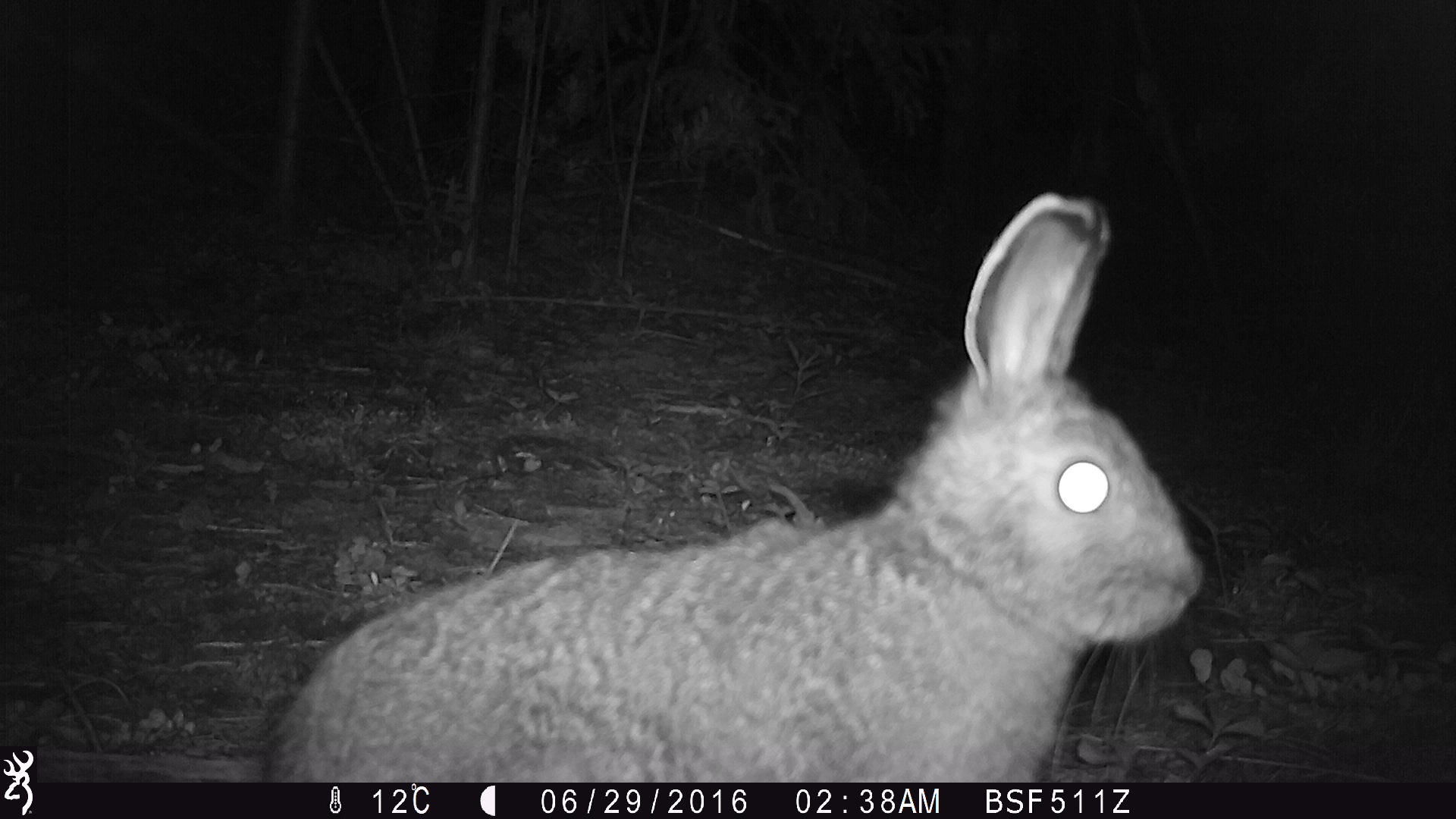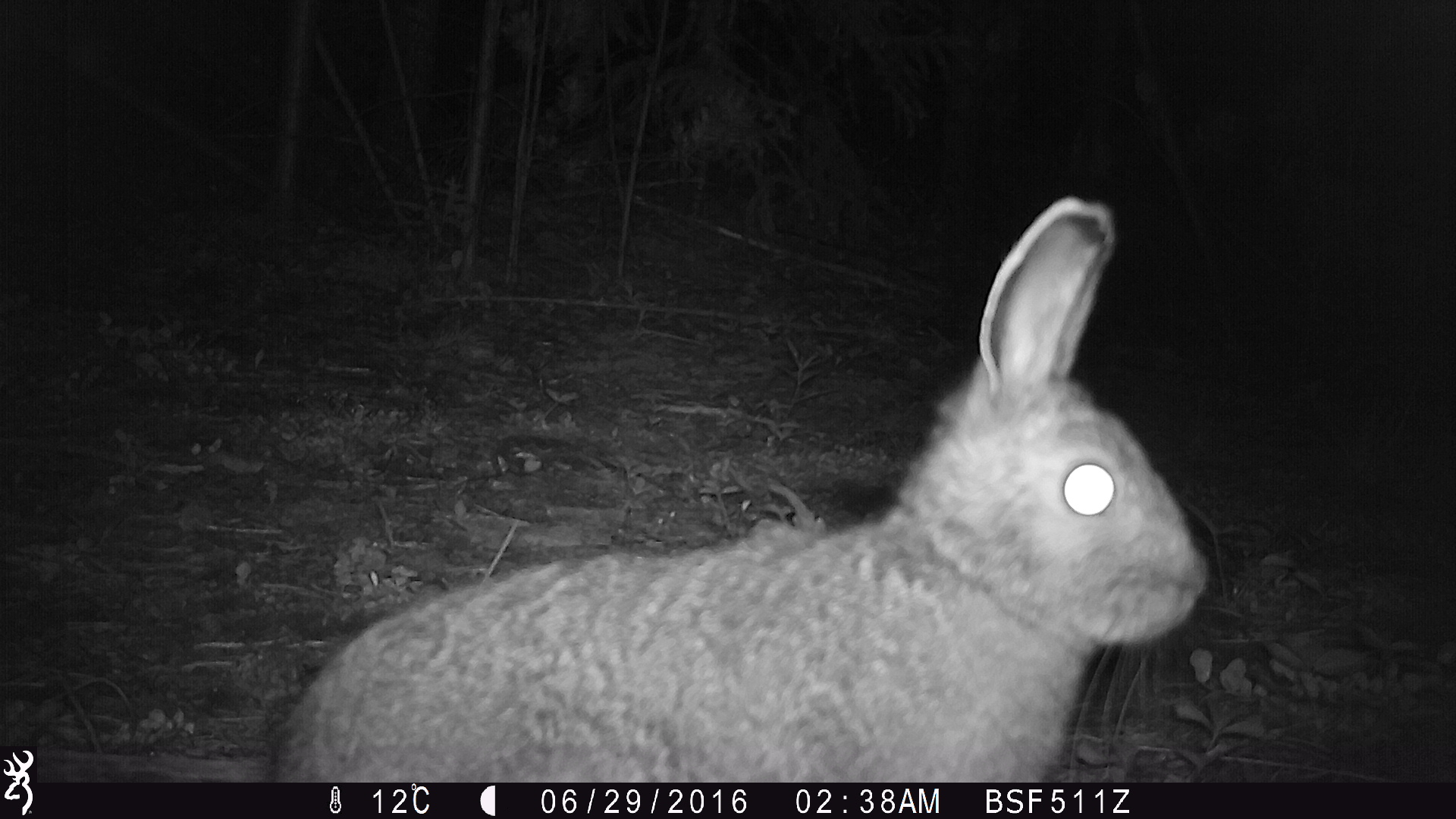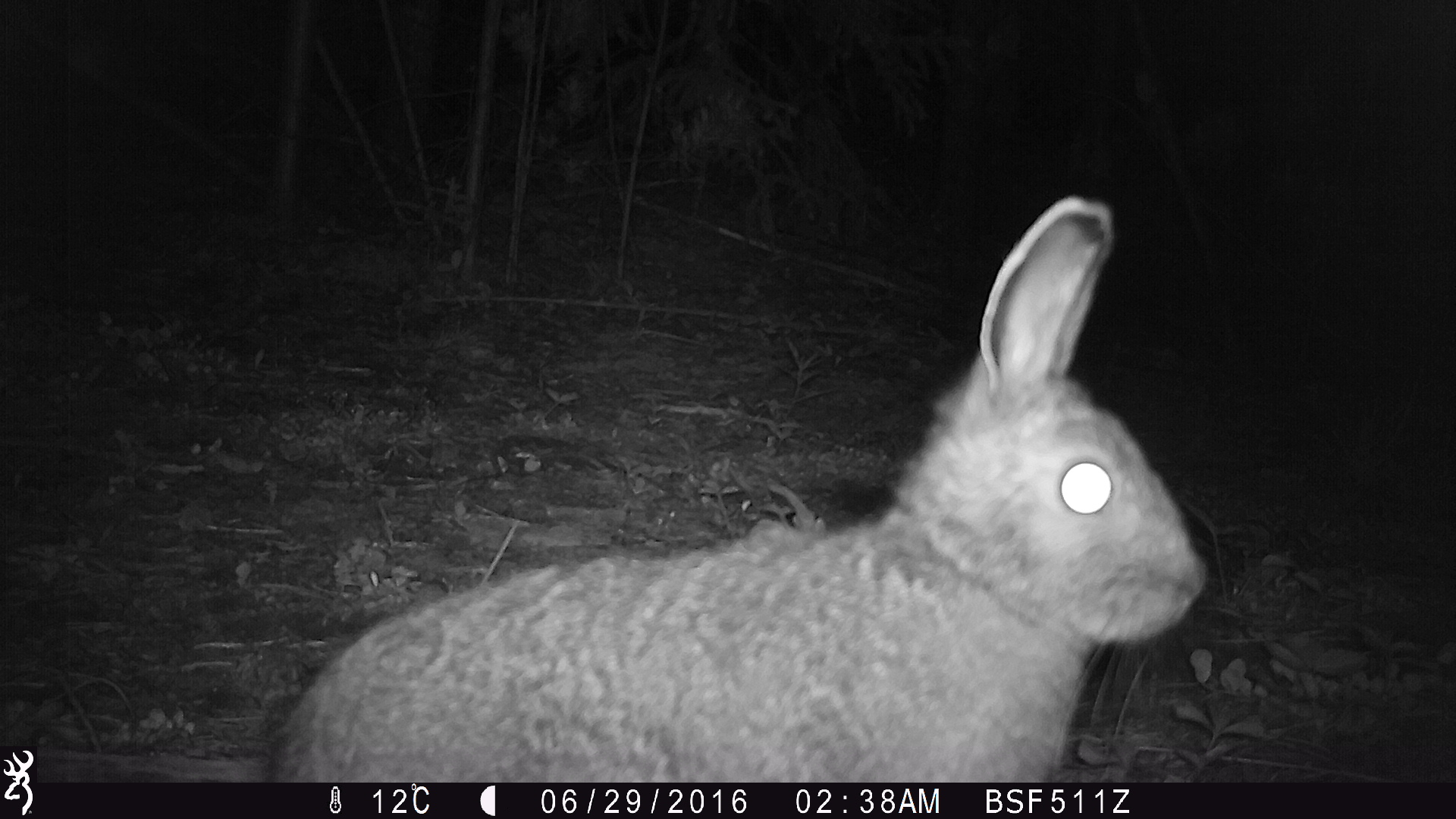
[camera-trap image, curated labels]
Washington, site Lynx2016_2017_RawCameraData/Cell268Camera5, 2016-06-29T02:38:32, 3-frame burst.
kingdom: Animalia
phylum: Chordata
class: Mammalia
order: Lagomorpha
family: Leporidae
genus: Lepus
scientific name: Lepus americanus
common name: snowshoe hare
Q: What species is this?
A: Lepus americanus (snowshoe hare).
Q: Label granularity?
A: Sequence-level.